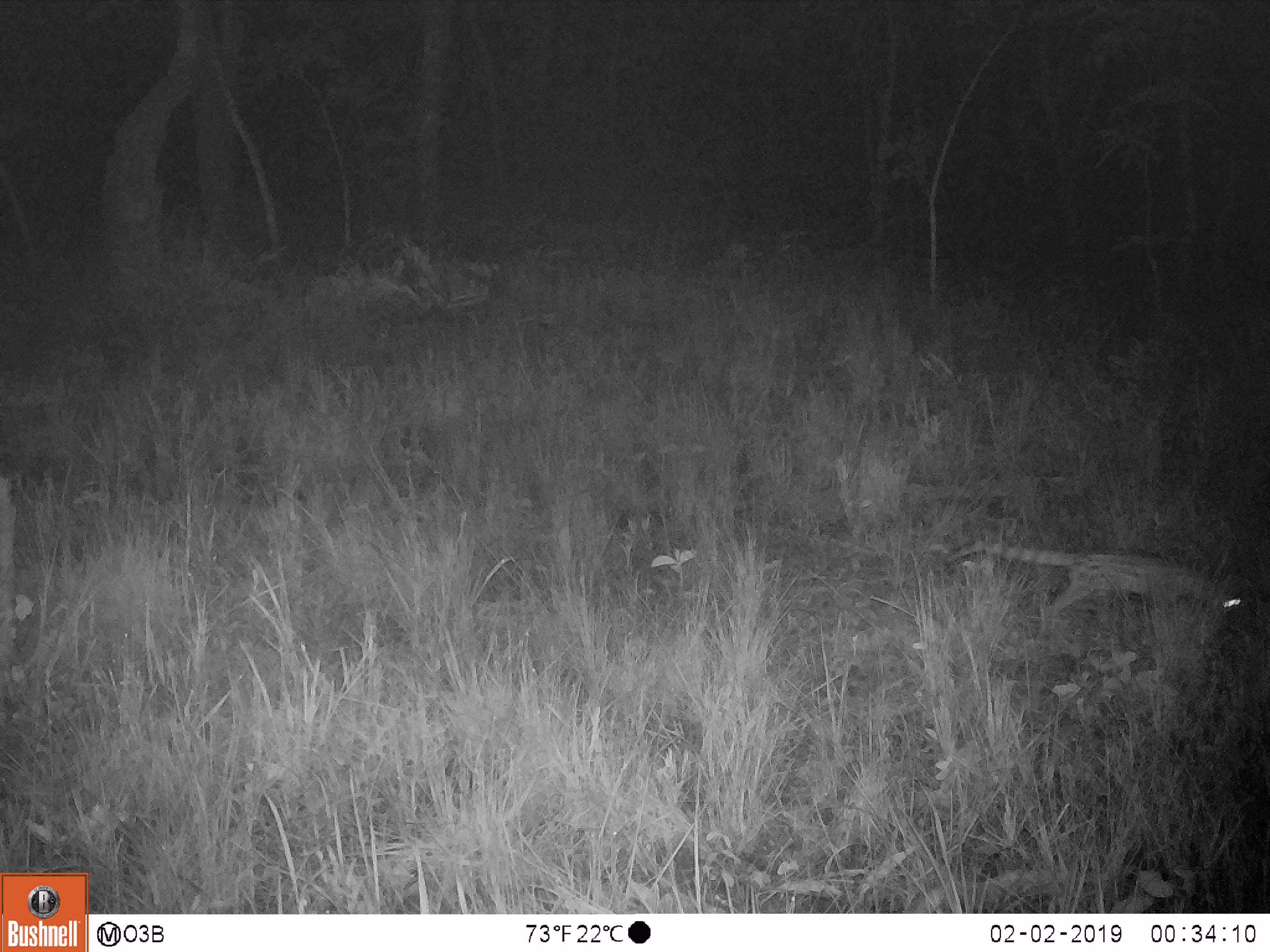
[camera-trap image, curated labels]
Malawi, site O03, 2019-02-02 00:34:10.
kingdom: Animalia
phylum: Chordata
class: Mammalia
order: Carnivora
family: Viverridae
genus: Genetta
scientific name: Genetta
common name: genet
Genet (Genetta), count 1.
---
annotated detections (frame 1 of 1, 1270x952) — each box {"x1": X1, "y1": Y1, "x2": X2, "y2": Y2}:
genet: {"x1": 964, "y1": 534, "x2": 1255, "y2": 624}